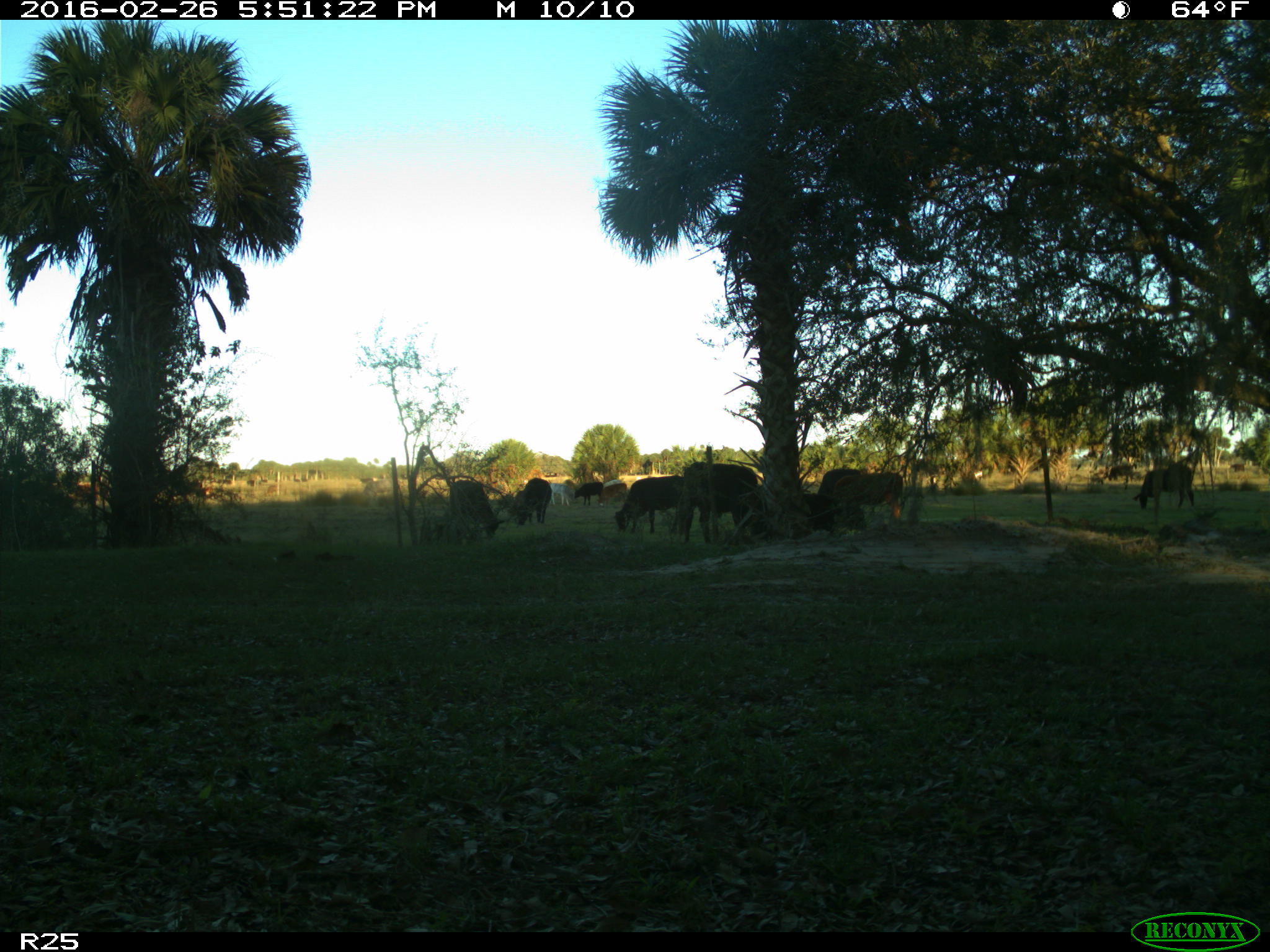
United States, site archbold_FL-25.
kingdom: Animalia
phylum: Chordata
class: Mammalia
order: Artiodactyla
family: Bovidae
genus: Bos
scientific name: Bos taurus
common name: domestic cow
Bos taurus (domestic cow).